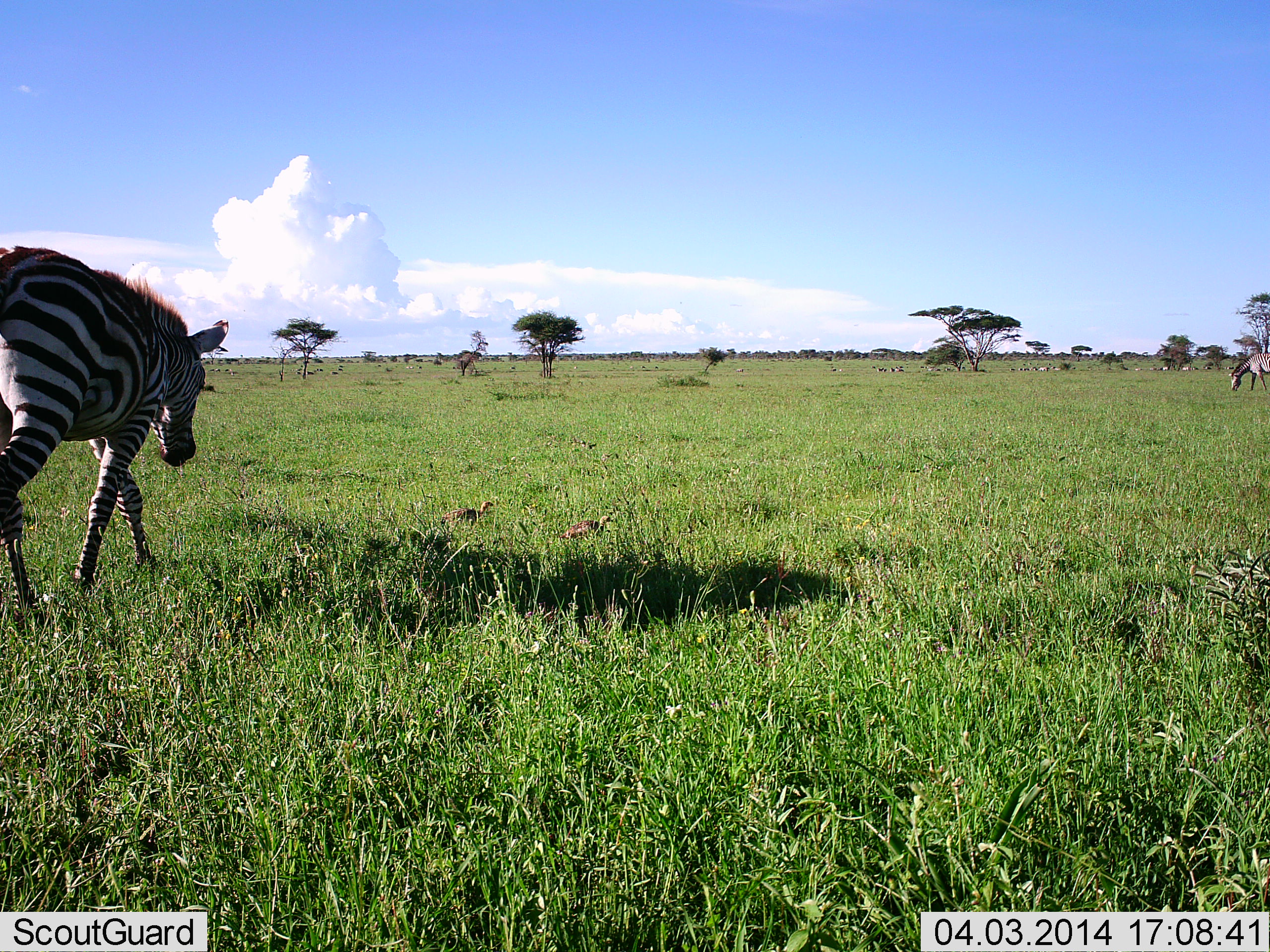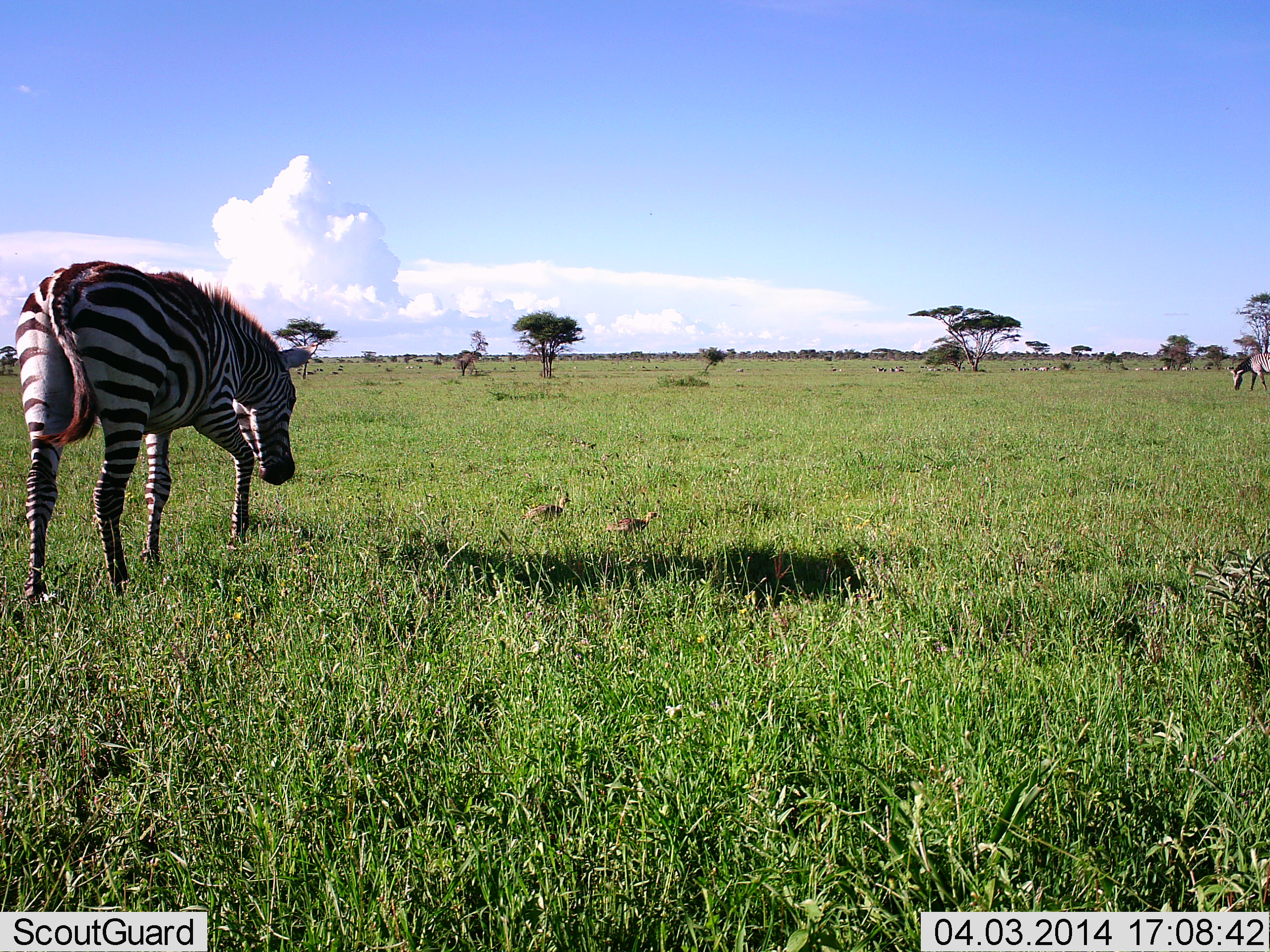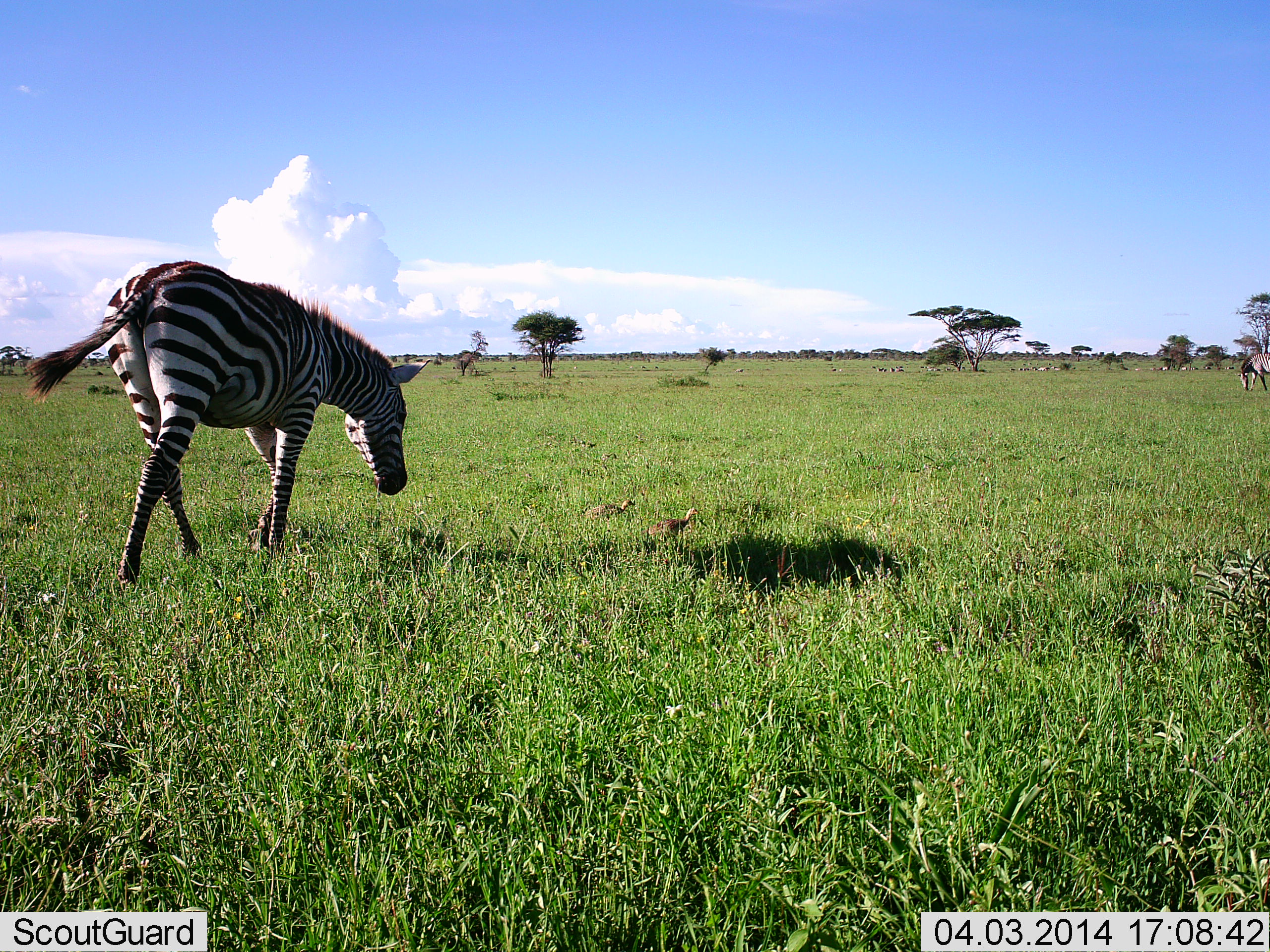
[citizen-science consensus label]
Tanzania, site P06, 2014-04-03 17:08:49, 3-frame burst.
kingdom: Animalia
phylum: Chordata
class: Mammalia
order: Perissodactyla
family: Equidae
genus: Equus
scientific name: Equus quagga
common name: plains zebra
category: zebra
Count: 2.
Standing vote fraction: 8%.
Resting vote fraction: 0%.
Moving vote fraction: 100%.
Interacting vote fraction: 0%.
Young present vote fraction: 0%.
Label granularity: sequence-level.